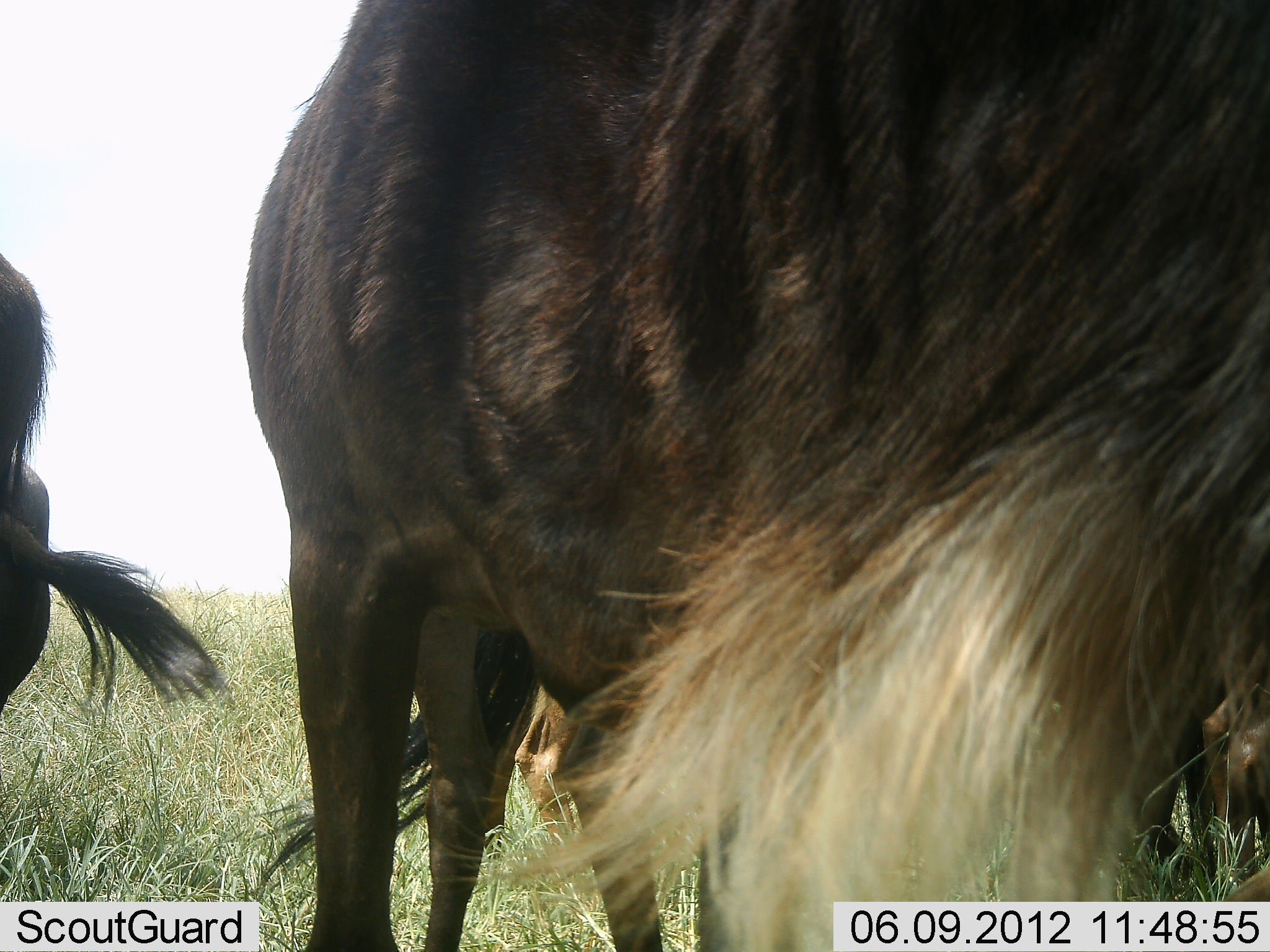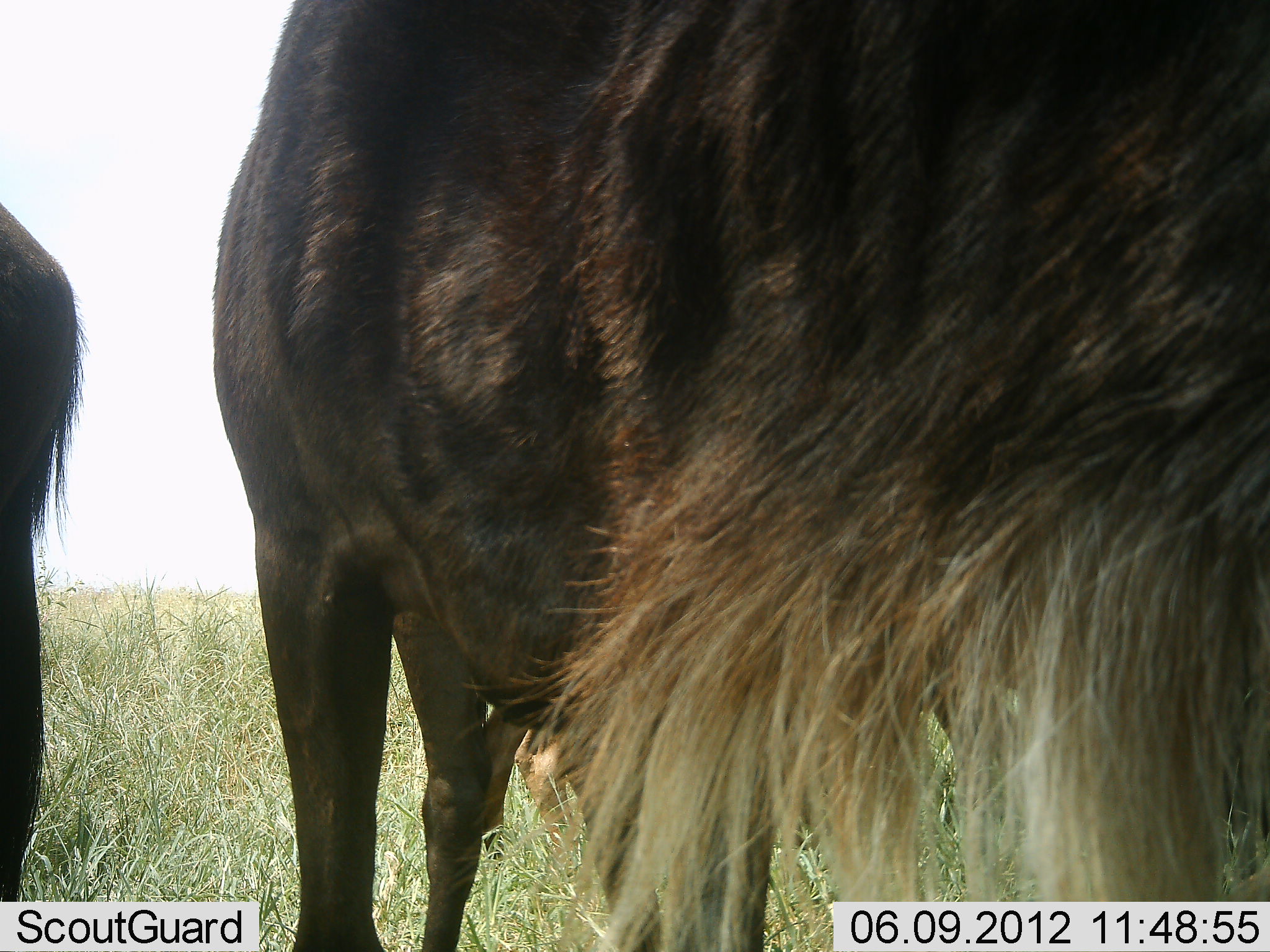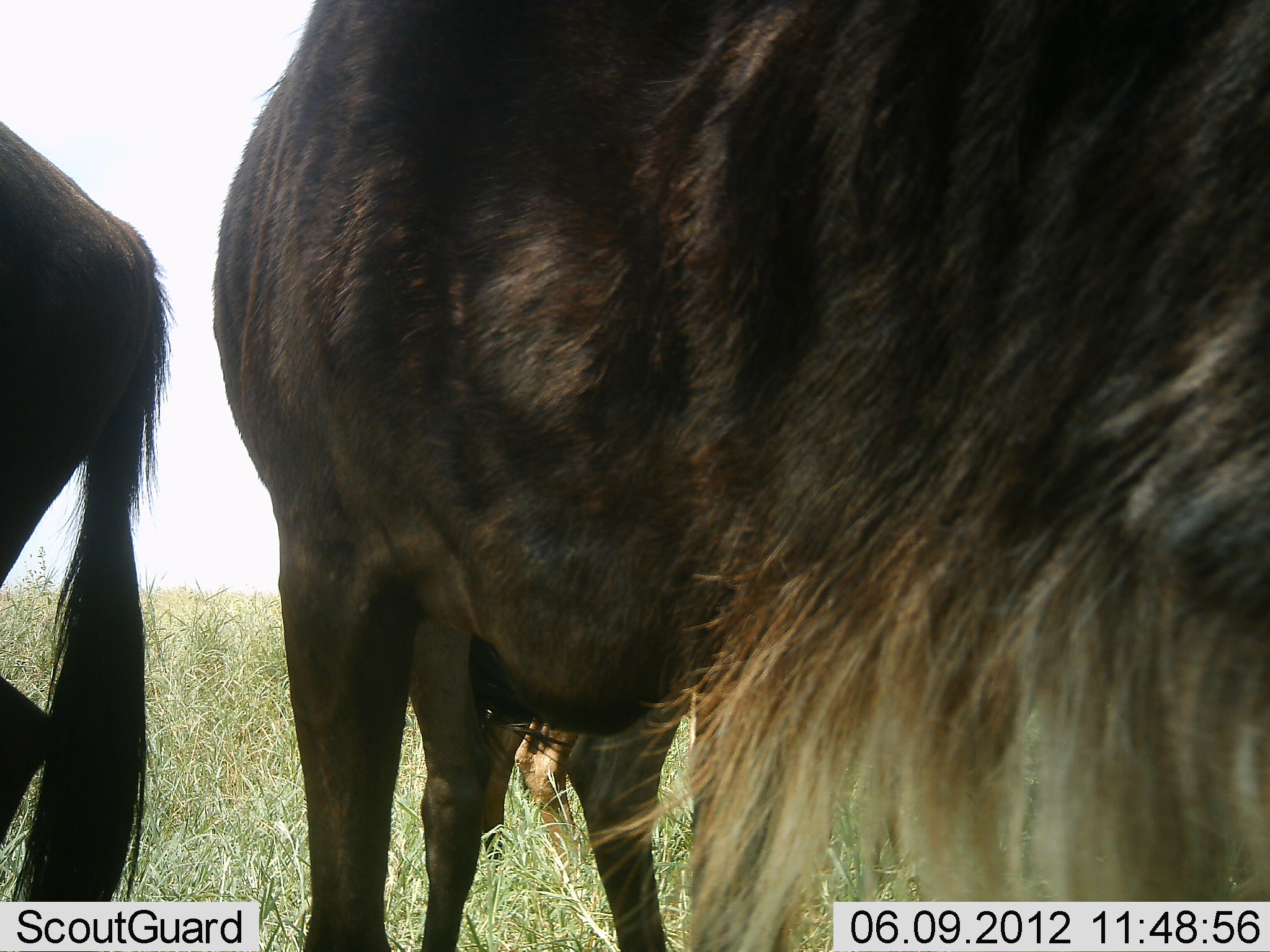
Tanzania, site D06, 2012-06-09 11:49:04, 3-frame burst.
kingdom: Animalia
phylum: Chordata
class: Mammalia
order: Artiodactyla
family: Bovidae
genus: Connochaetes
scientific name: Connochaetes taurinus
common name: blue wildebeest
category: wildebeest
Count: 3.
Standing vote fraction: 90%.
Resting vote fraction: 0%.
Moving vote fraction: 0%.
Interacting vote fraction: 0%.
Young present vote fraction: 0%.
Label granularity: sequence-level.